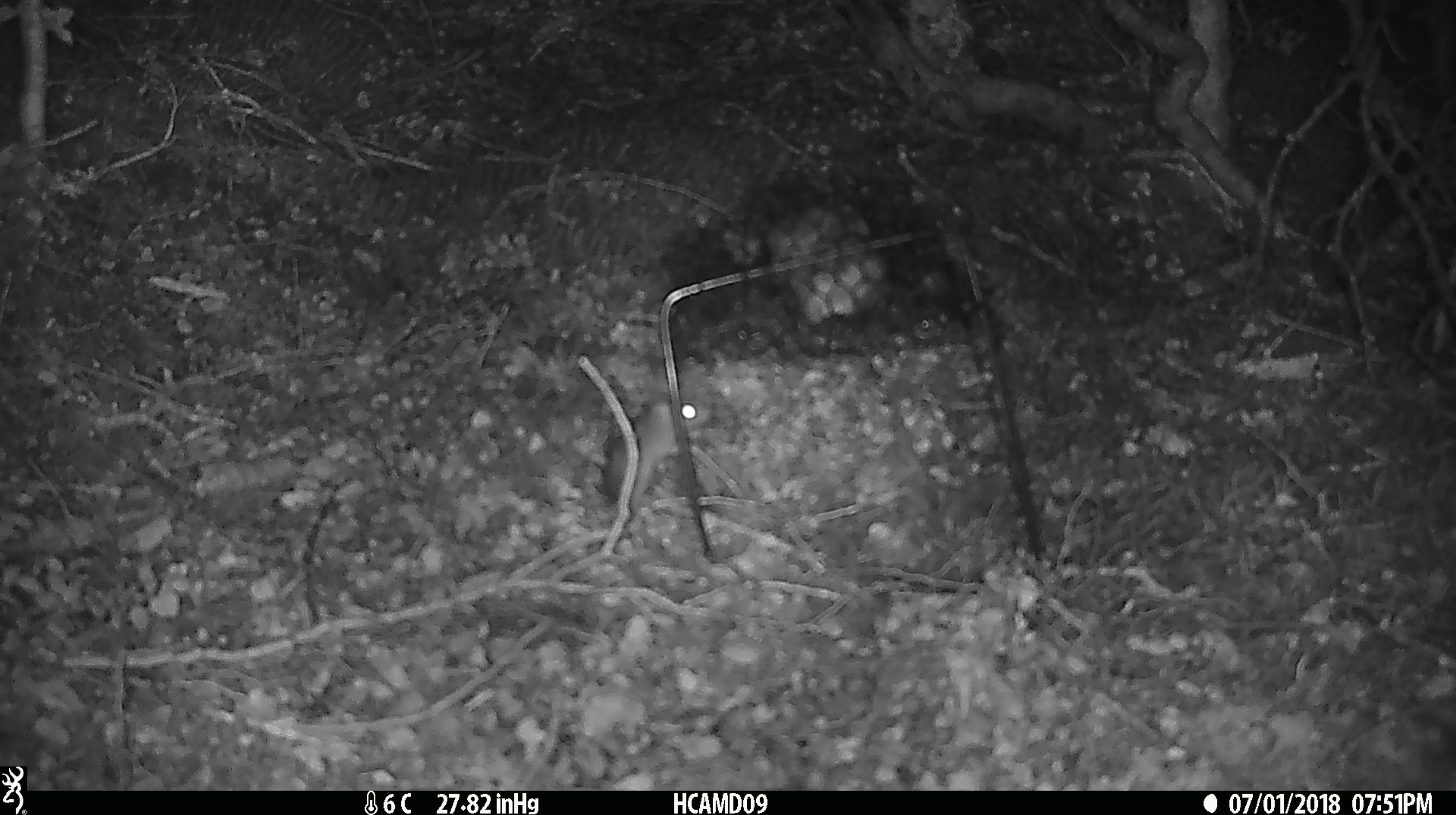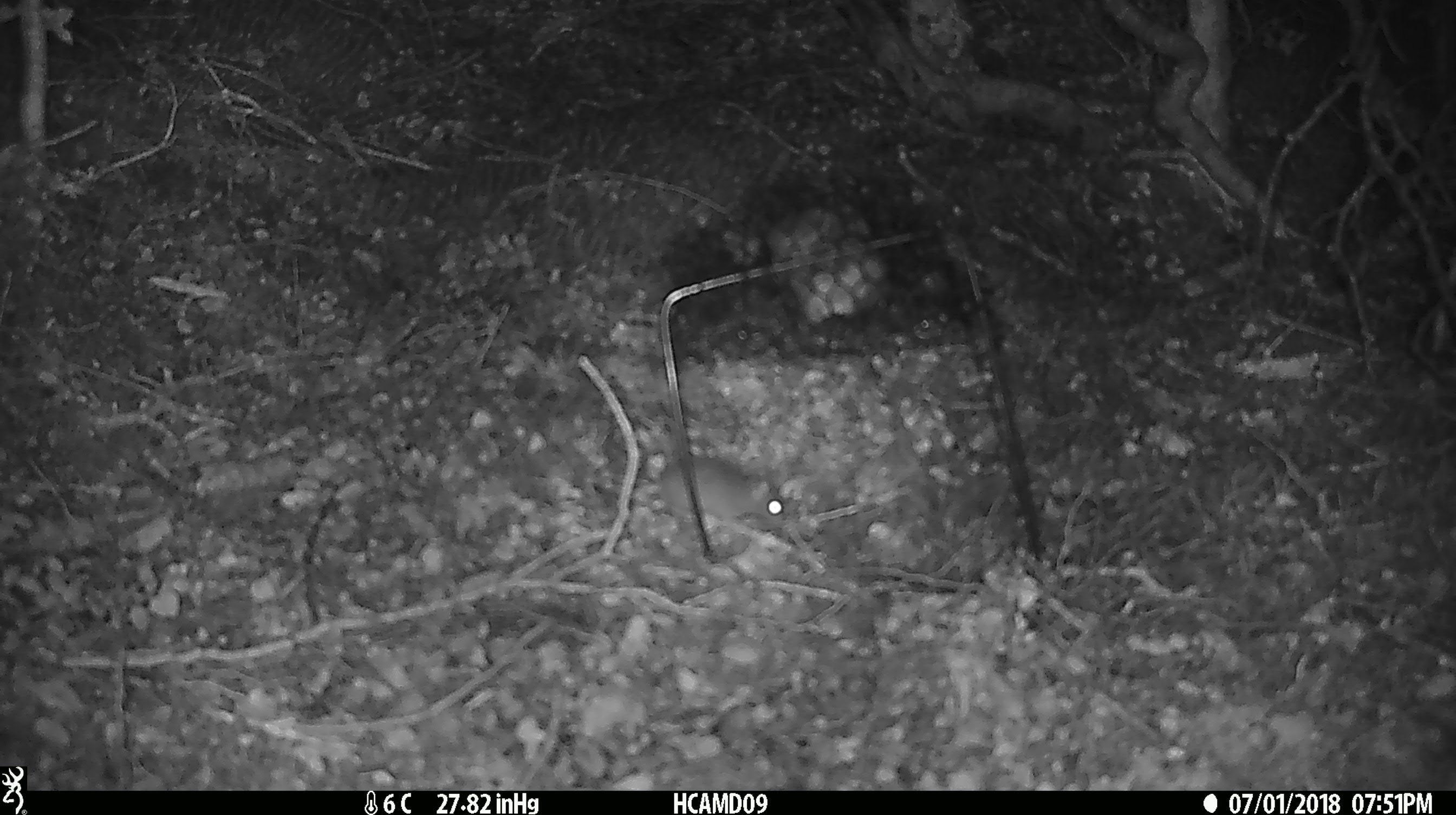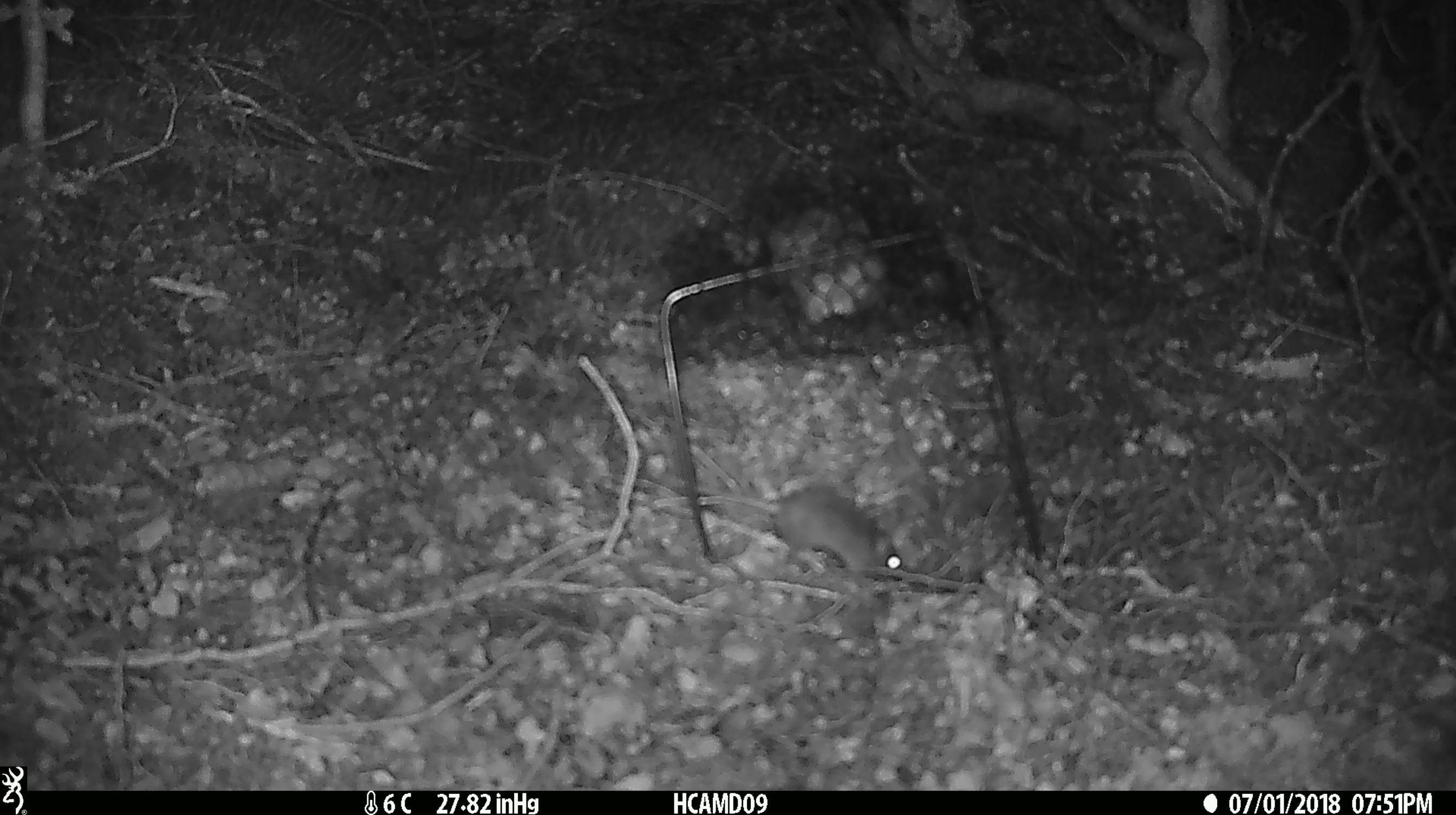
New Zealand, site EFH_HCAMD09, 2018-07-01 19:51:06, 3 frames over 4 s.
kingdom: Animalia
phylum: Chordata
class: Mammalia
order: Rodentia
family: Muridae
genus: Mus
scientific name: Mus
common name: mouse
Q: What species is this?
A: Mouse (Mus).